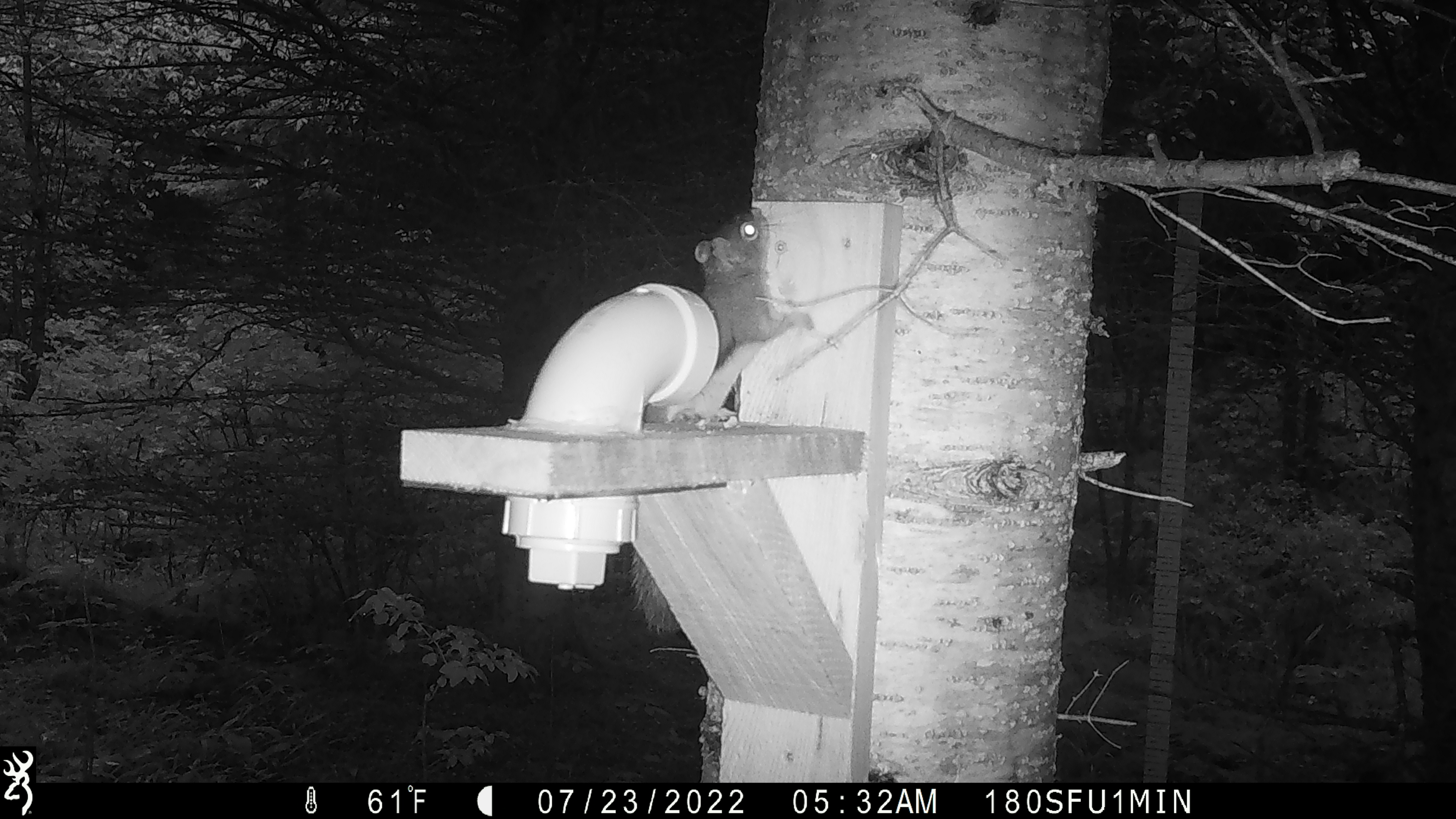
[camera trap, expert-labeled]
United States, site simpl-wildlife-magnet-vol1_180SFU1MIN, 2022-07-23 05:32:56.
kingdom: Animalia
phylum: Chordata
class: Mammalia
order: Rodentia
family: Sciuridae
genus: Tamiasciurus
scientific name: Tamiasciurus hudsonicus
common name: red squirrel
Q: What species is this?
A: Red squirrel (Tamiasciurus hudsonicus).